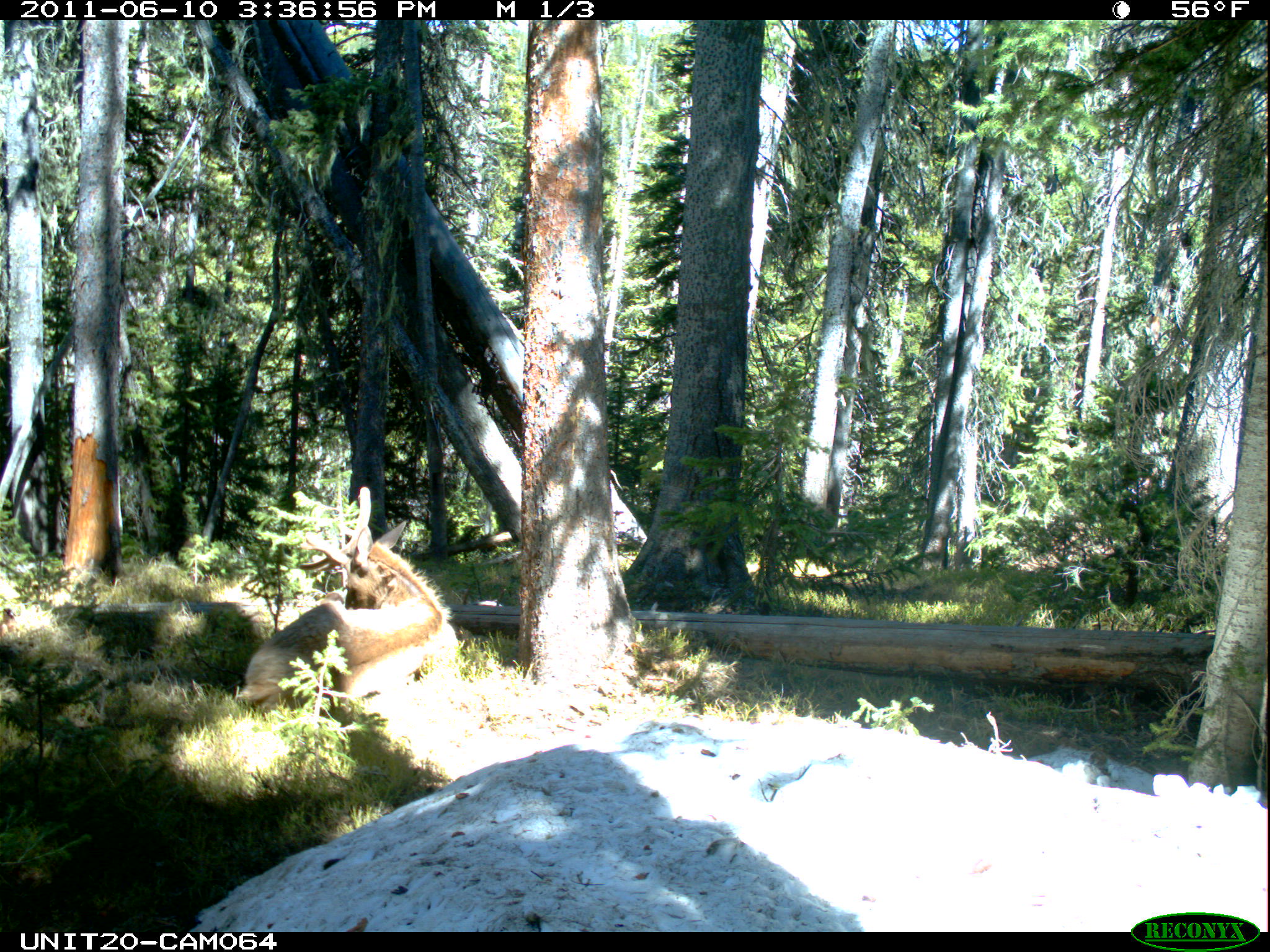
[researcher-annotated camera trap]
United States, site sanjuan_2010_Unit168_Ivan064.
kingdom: Animalia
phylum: Chordata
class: Mammalia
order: Artiodactyla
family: Cervidae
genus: Cervus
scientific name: Cervus elaphus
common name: red deer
Cervus elaphus (red deer).